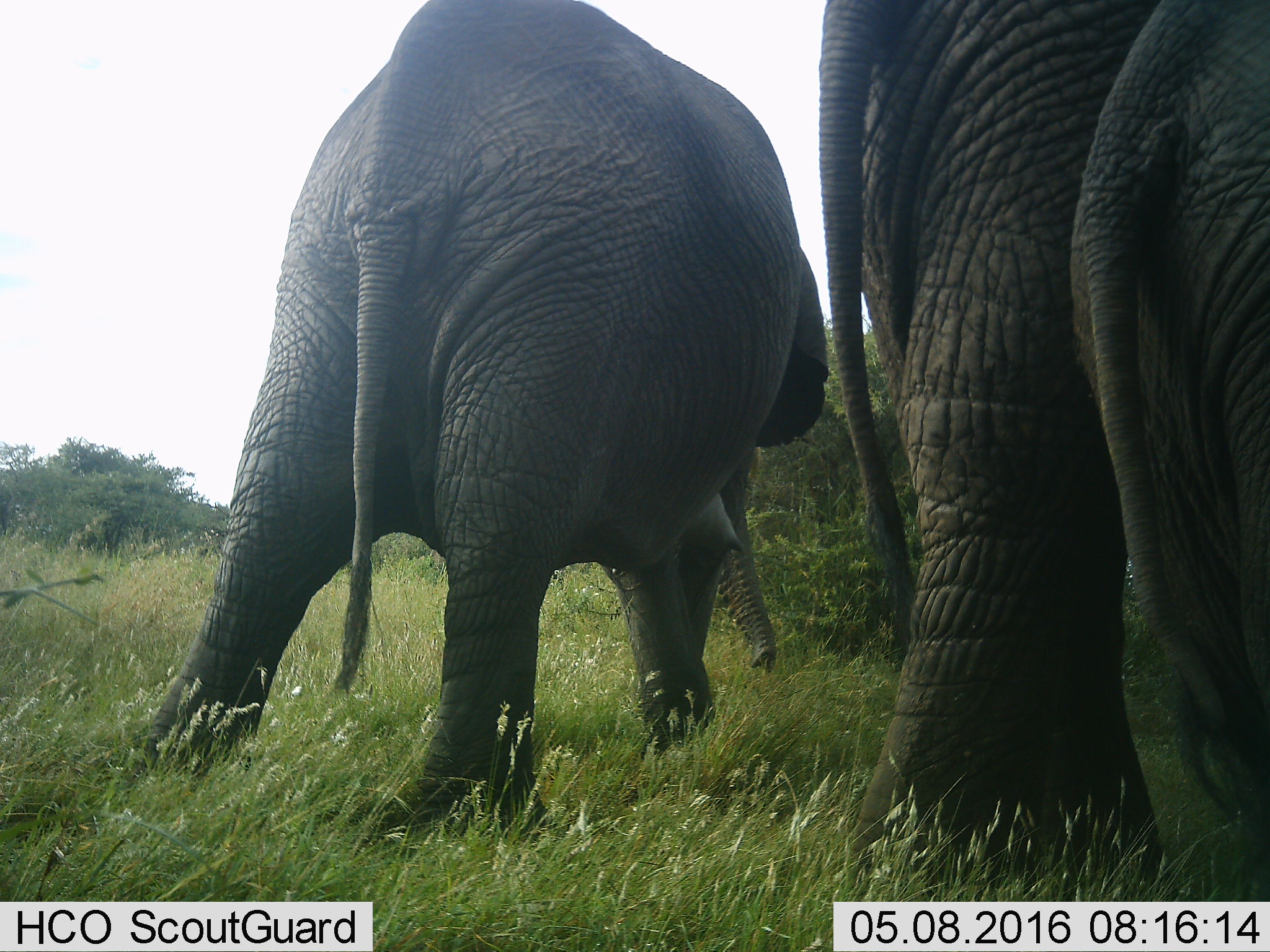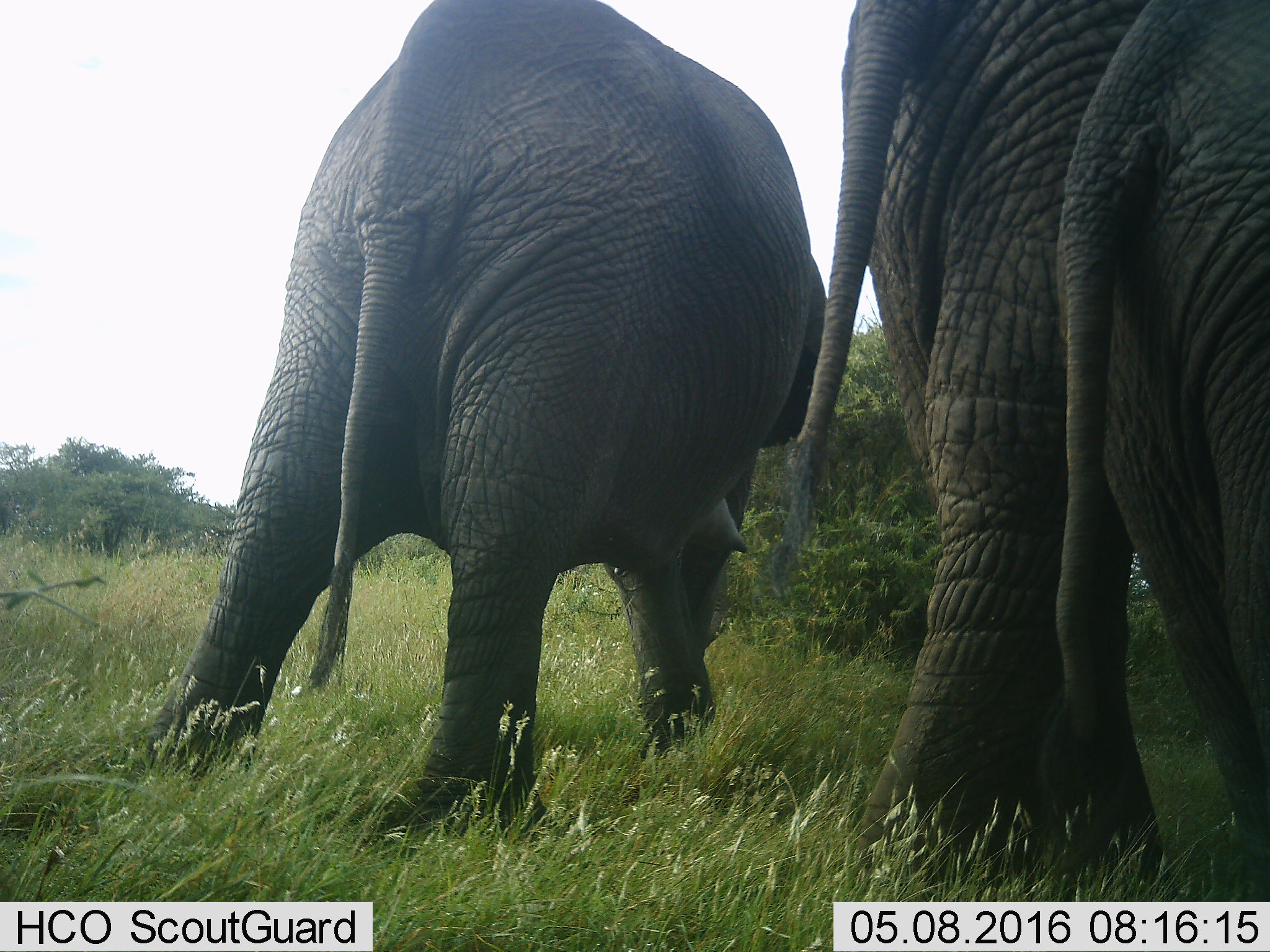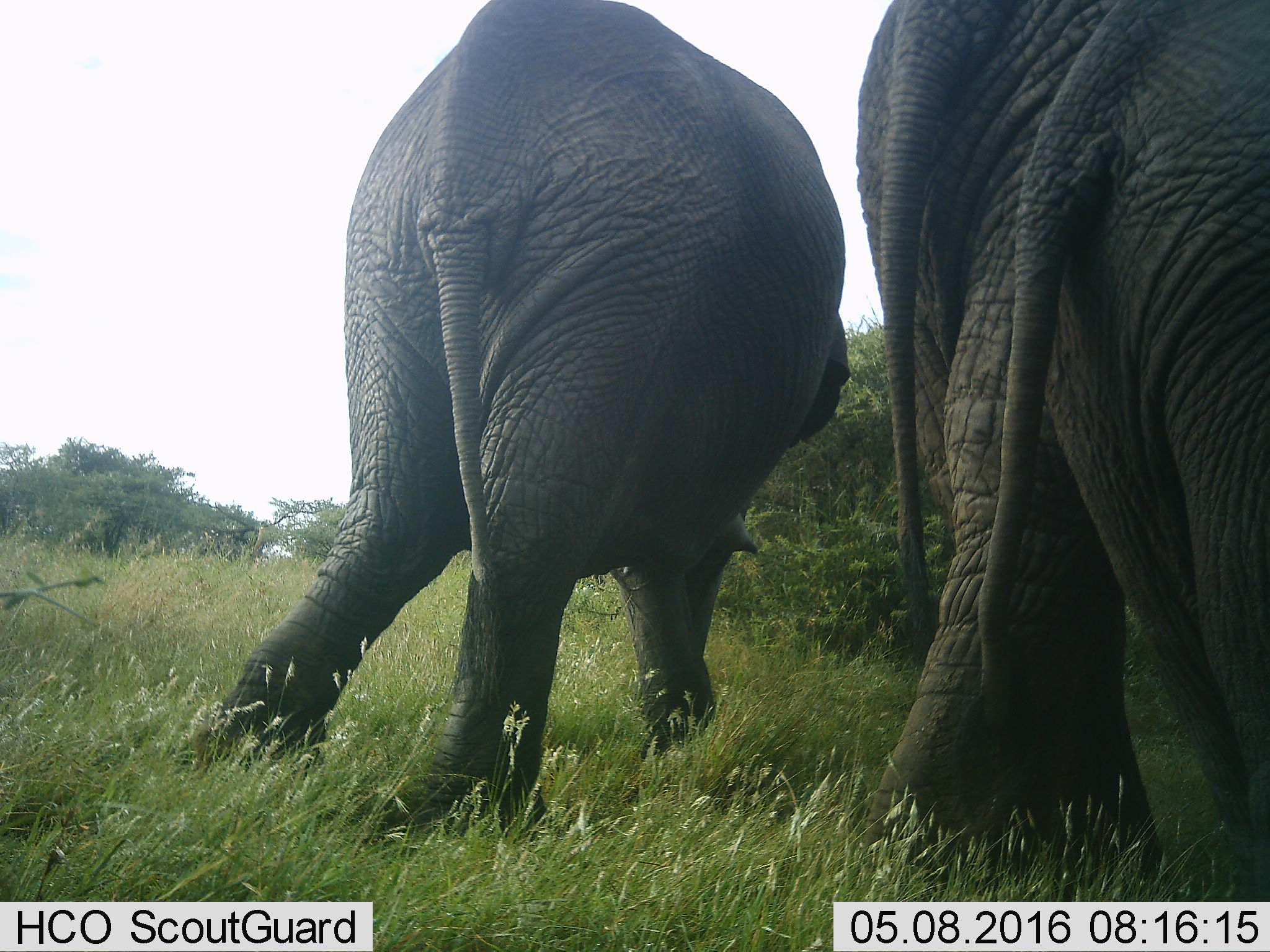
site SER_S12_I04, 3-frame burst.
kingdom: Animalia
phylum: Chordata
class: Mammalia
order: Proboscidea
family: Elephantidae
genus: Loxodonta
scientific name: Loxodonta africana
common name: african bush elephant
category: elephant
Elephant (african bush elephant) (Loxodonta africana), count 3. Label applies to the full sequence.